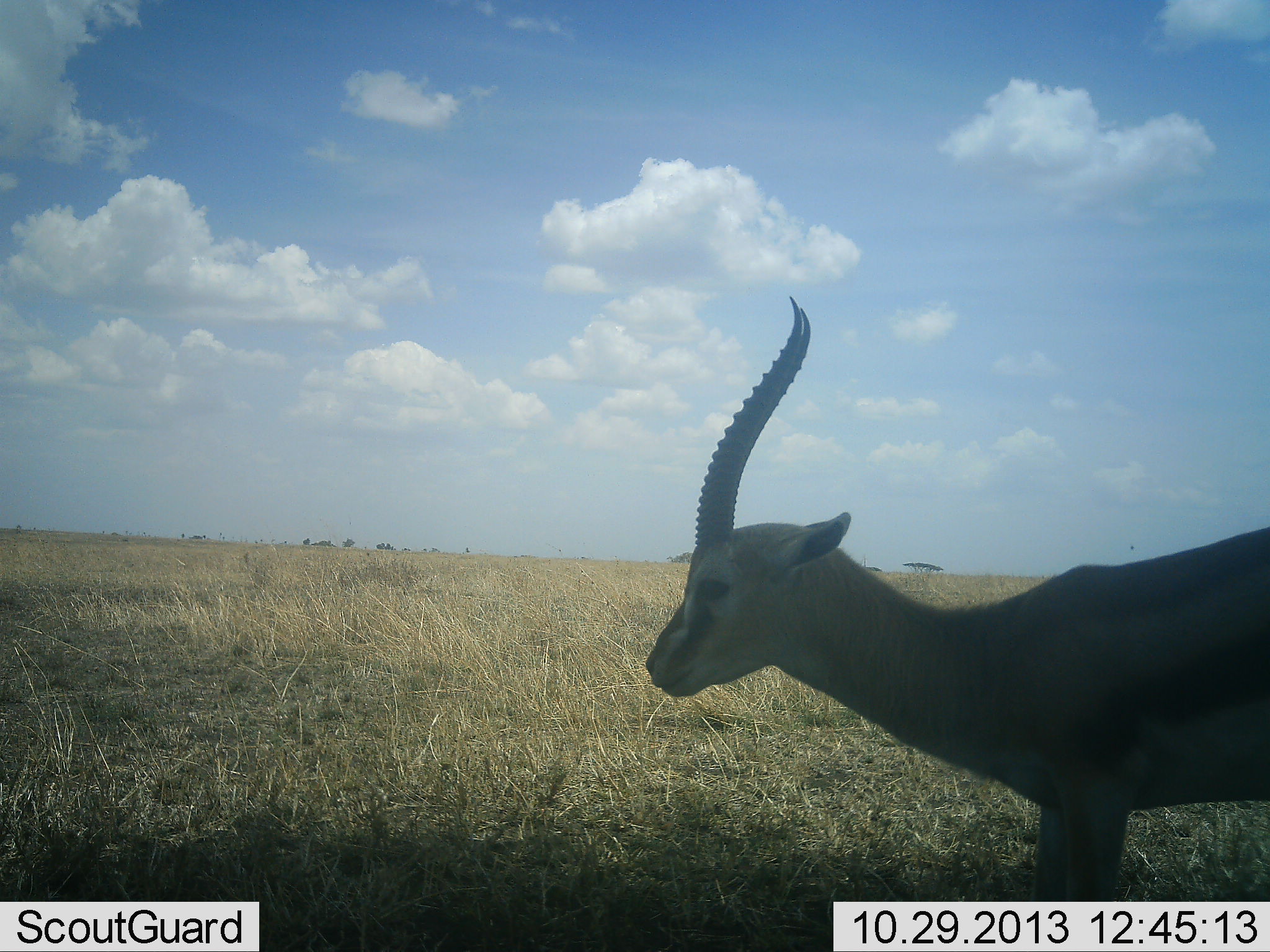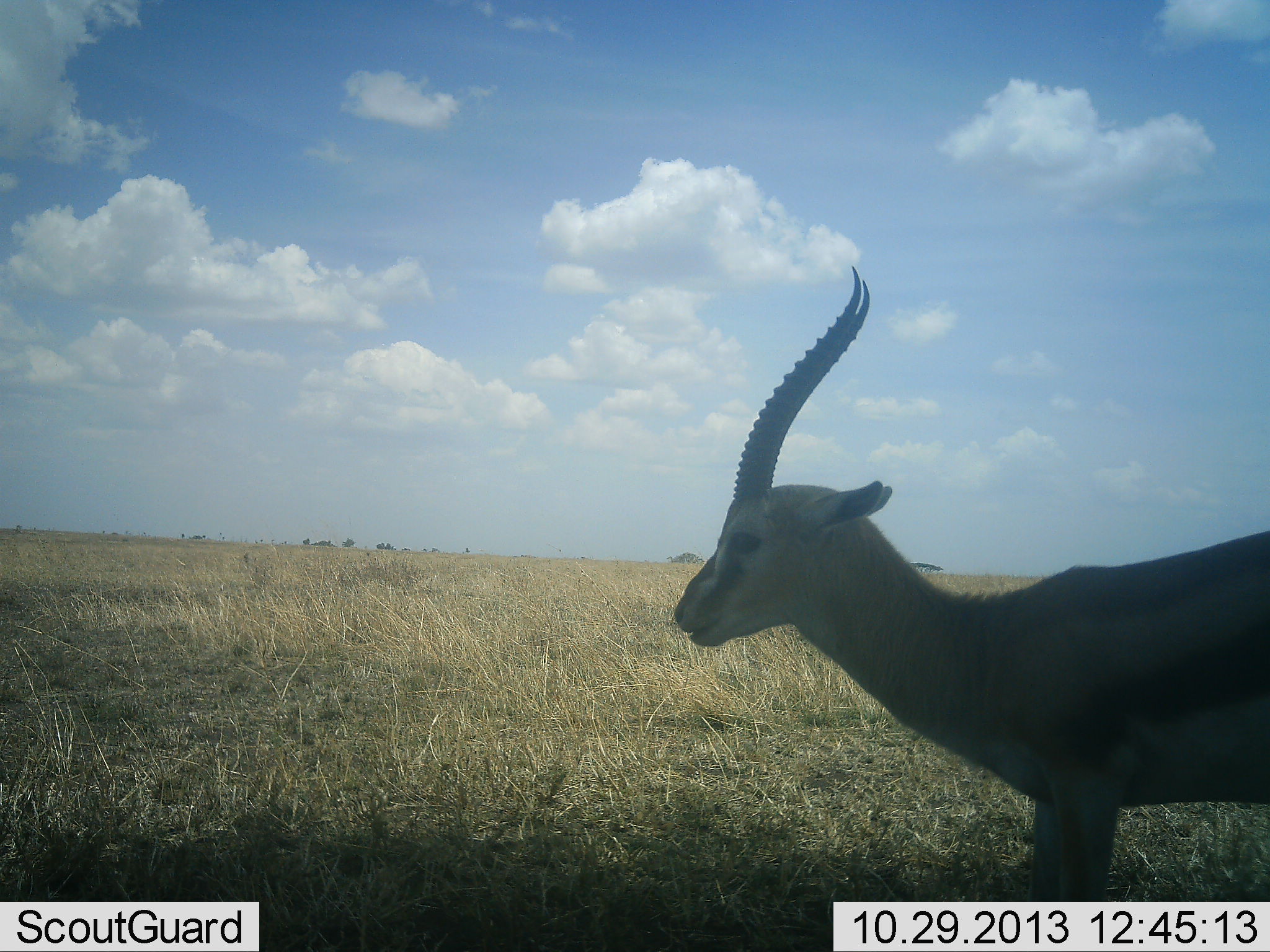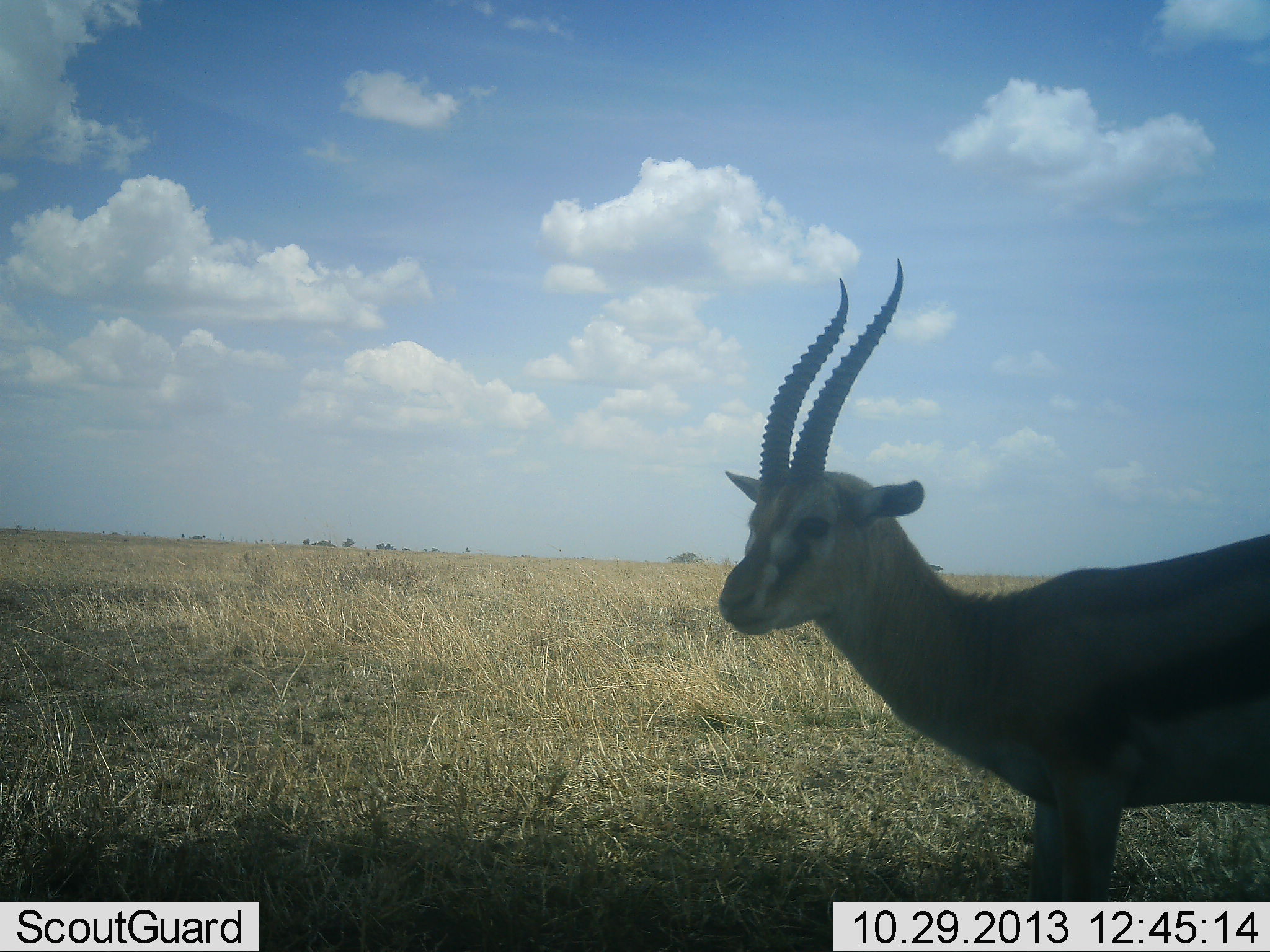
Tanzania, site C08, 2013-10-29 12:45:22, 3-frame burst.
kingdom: Animalia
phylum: Chordata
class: Mammalia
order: Artiodactyla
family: Bovidae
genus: Eudorcas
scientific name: Eudorcas thomsonii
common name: thomson's gazelle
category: gazellethomsons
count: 1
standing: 100%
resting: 0%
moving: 0%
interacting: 0%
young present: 0%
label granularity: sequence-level